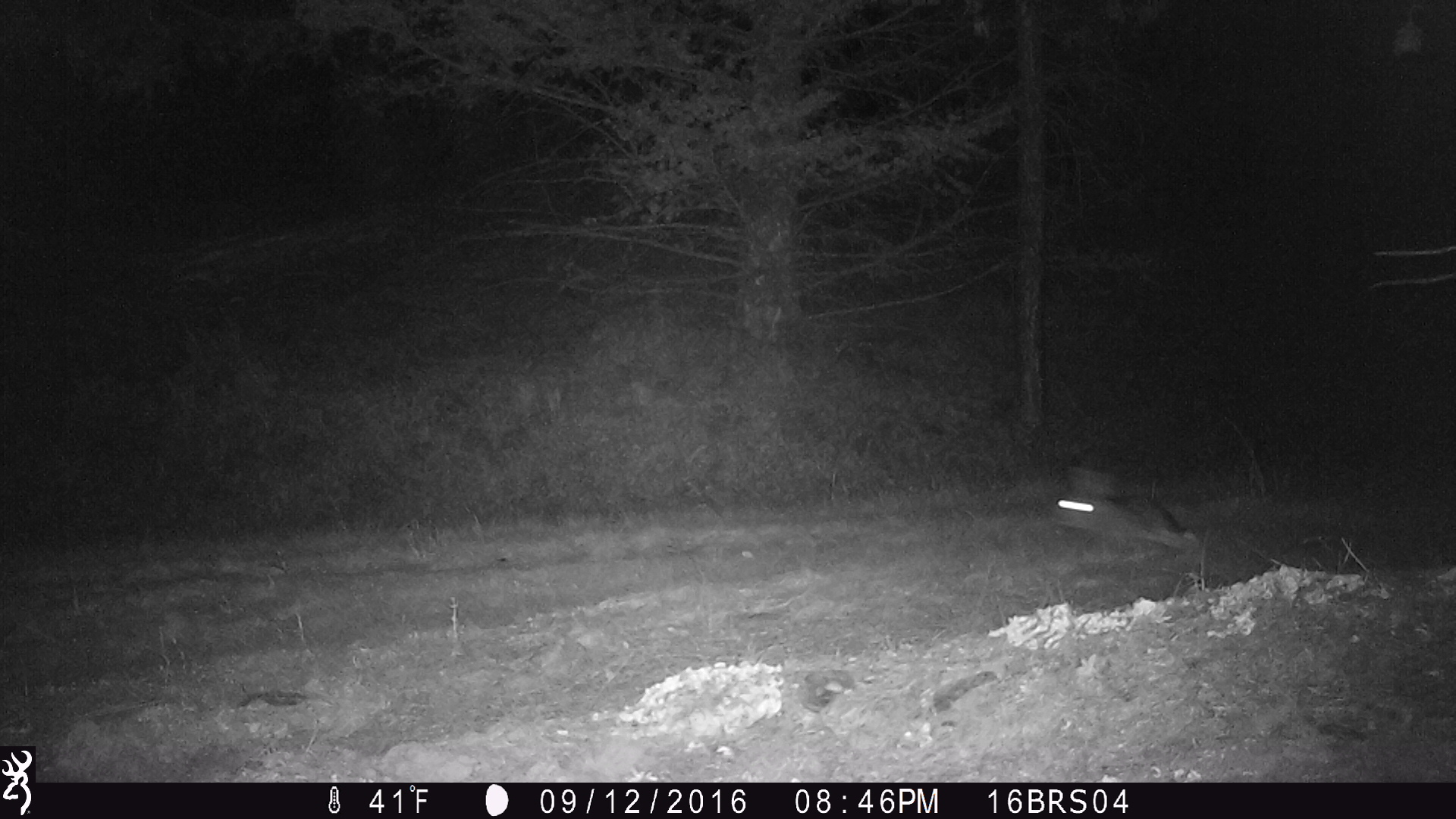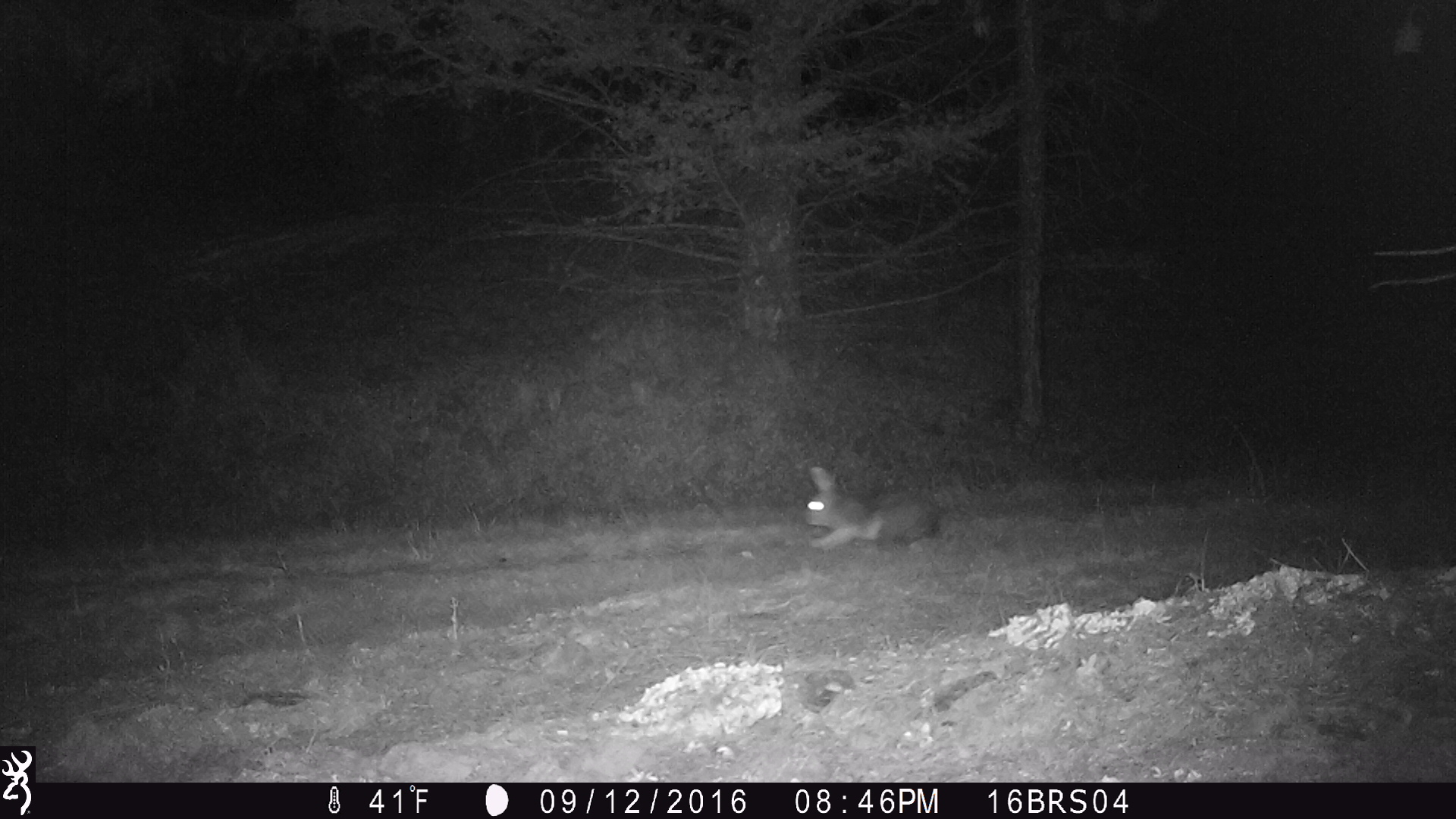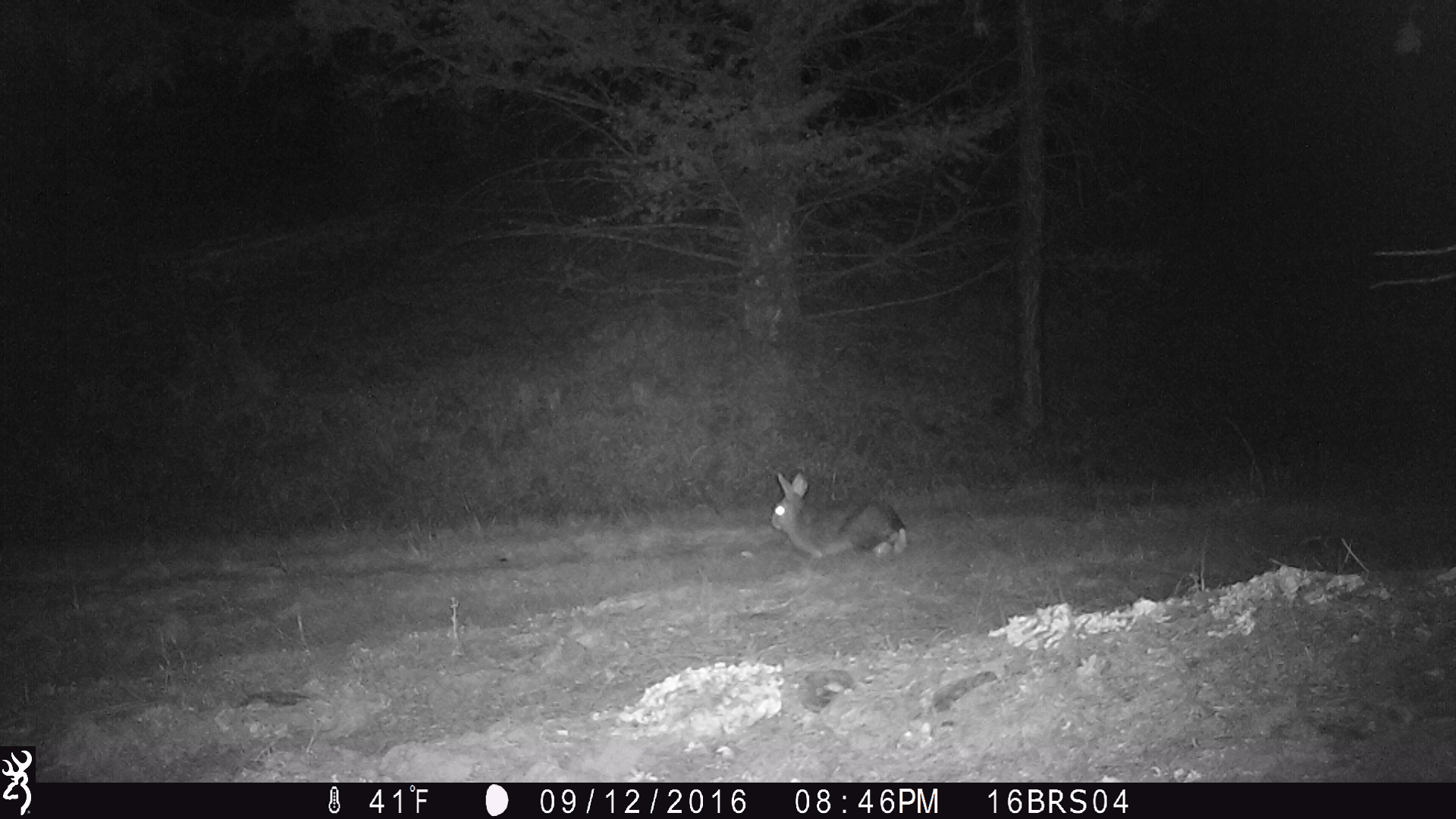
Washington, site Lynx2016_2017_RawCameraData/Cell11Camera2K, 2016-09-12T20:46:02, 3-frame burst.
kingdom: Animalia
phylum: Chordata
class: Mammalia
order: Lagomorpha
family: Leporidae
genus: Lepus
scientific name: Lepus americanus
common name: snowshoe hare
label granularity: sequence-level